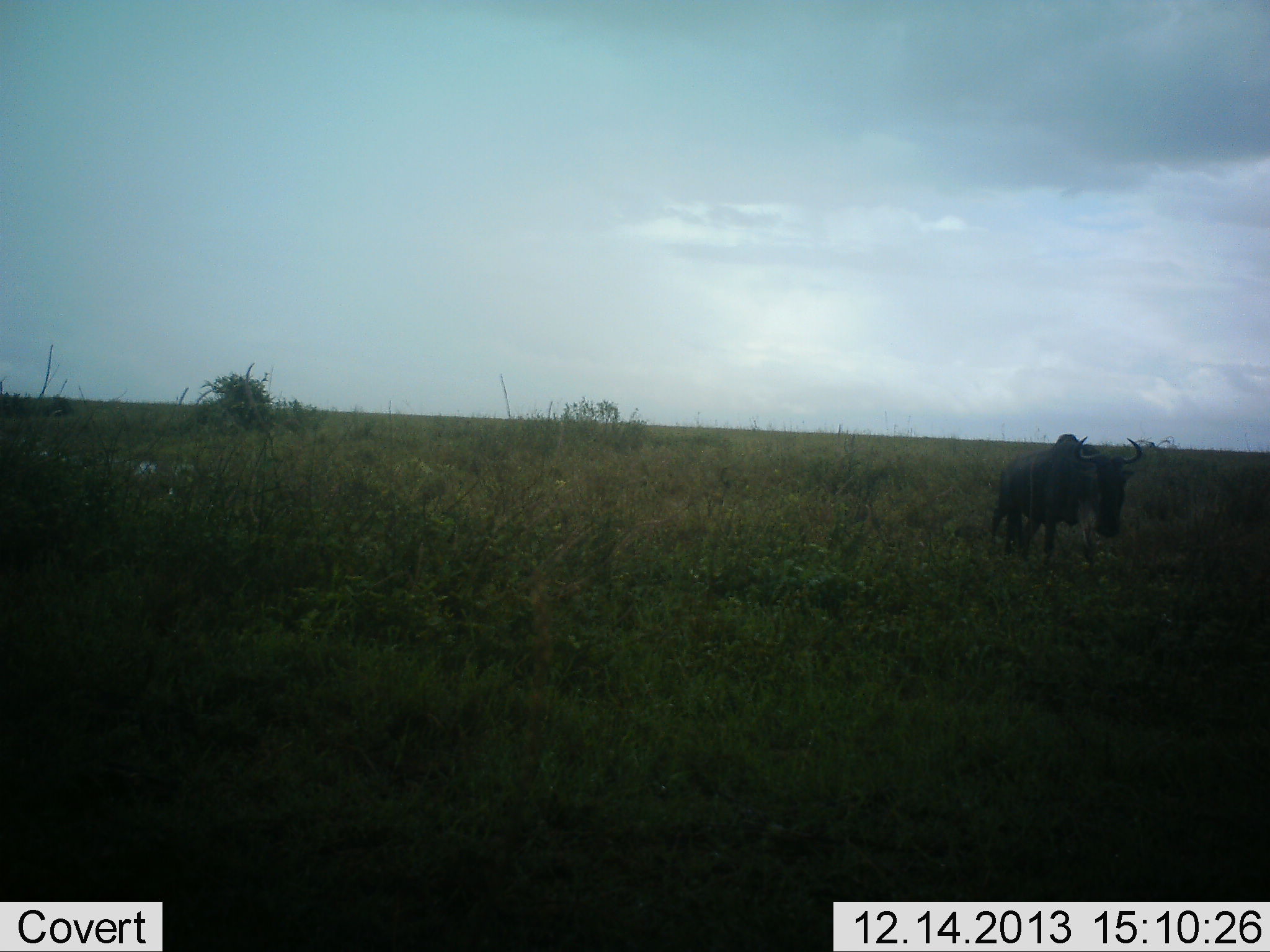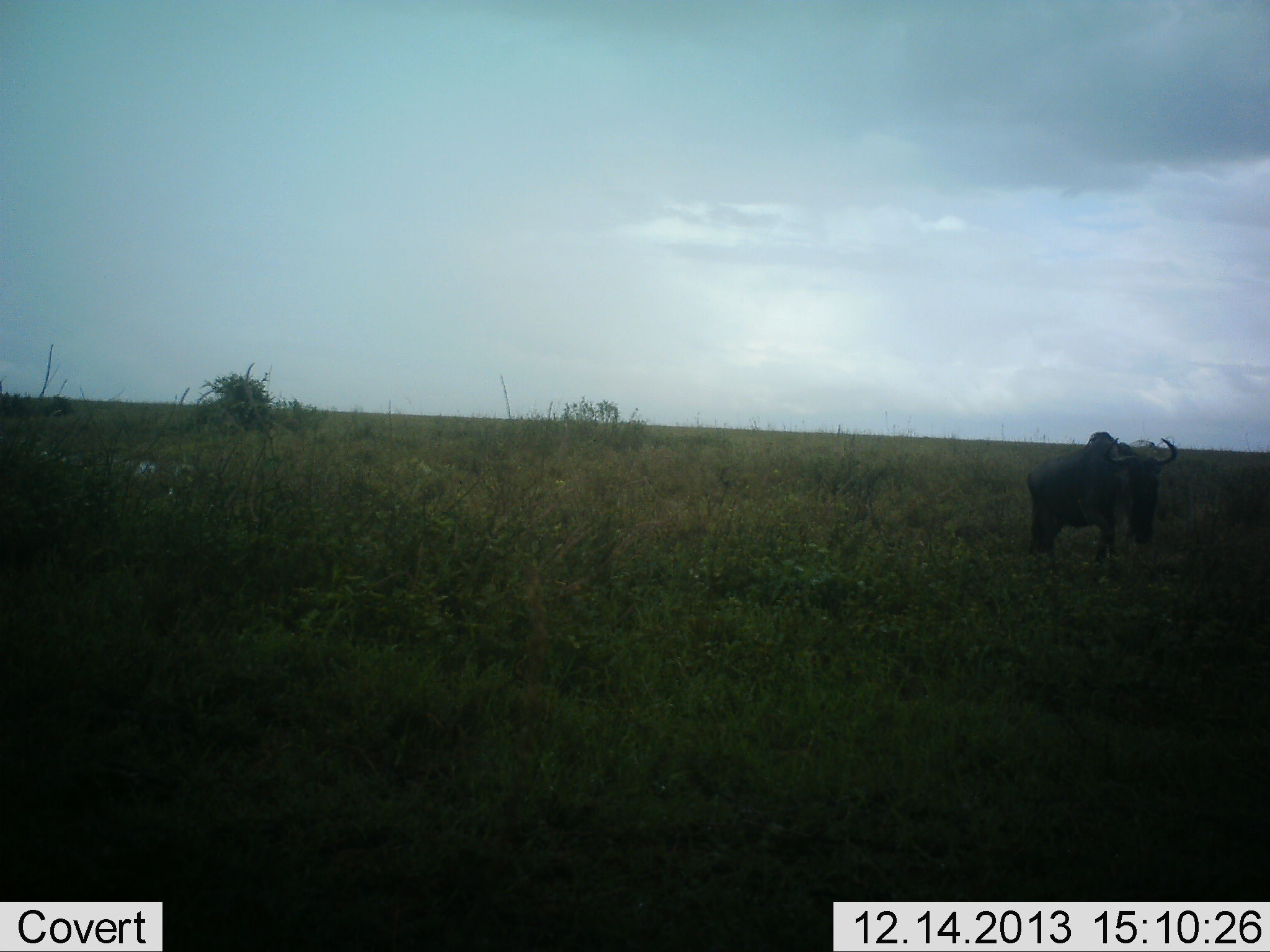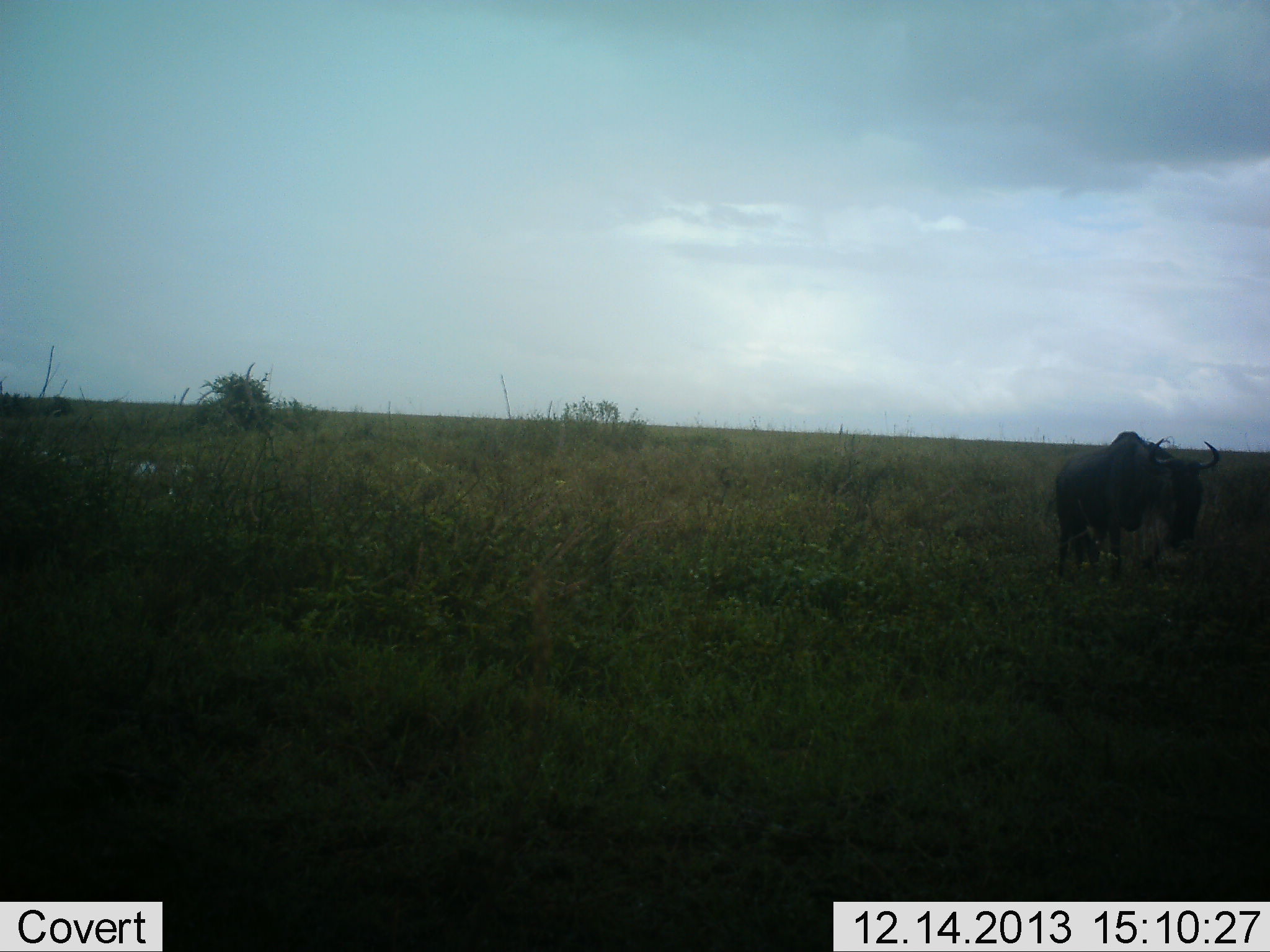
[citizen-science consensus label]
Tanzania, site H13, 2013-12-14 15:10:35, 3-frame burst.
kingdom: Animalia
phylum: Chordata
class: Mammalia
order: Artiodactyla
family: Bovidae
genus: Connochaetes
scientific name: Connochaetes taurinus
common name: blue wildebeest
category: wildebeest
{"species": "wildebeest (blue wildebeest) (Connochaetes taurinus)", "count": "1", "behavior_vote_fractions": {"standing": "20%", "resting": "10%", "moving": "70%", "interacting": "0%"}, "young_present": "0%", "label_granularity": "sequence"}